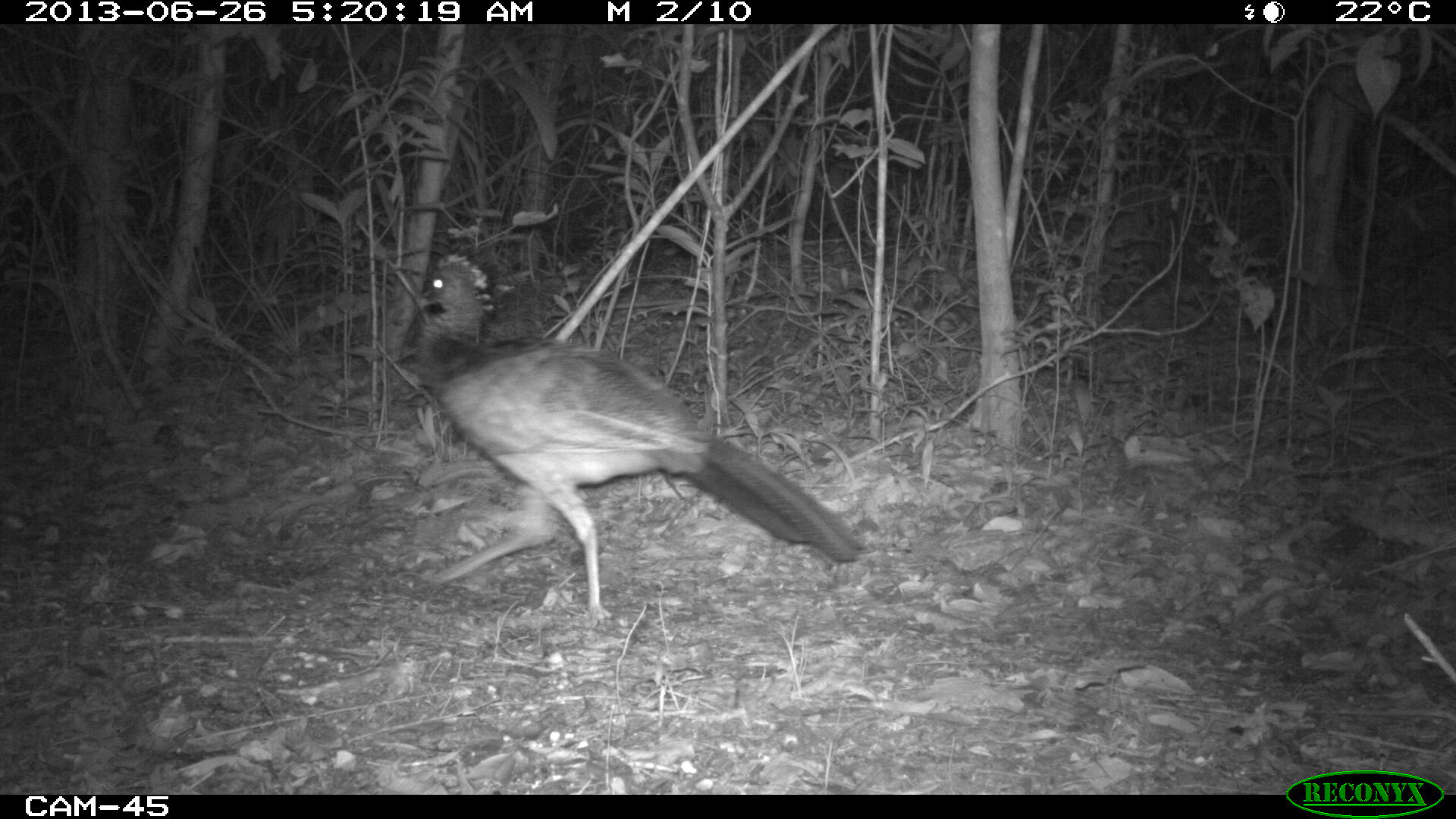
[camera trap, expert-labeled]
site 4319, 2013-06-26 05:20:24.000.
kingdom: Animalia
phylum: Chordata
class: Aves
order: Galliformes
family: Cracidae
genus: Crax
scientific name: Crax rubra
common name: great curassow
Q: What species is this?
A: Crax rubra (great curassow).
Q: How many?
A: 1.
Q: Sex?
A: Female.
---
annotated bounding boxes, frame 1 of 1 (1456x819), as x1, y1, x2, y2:
crax rubra: 402, 252, 862, 624